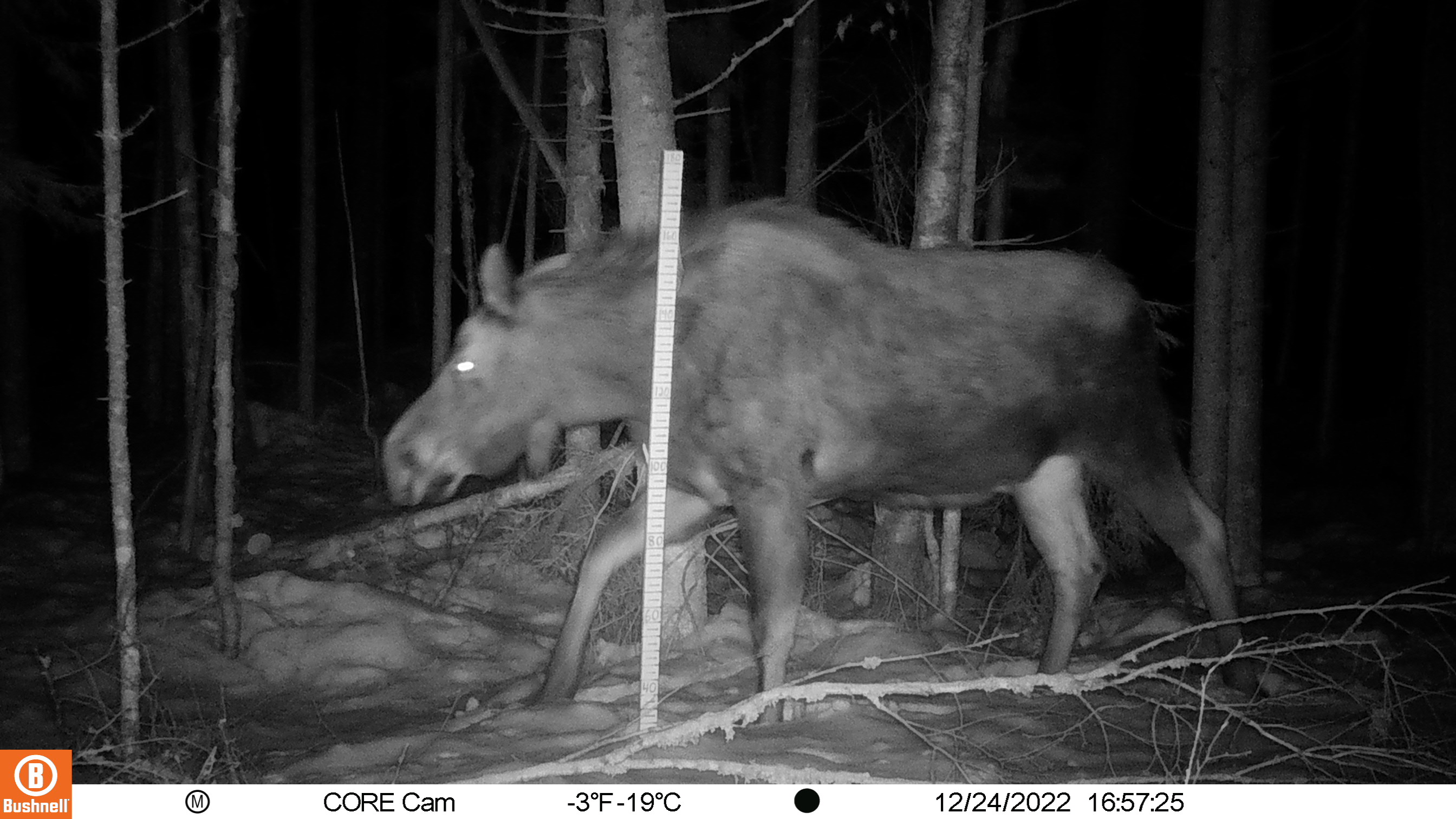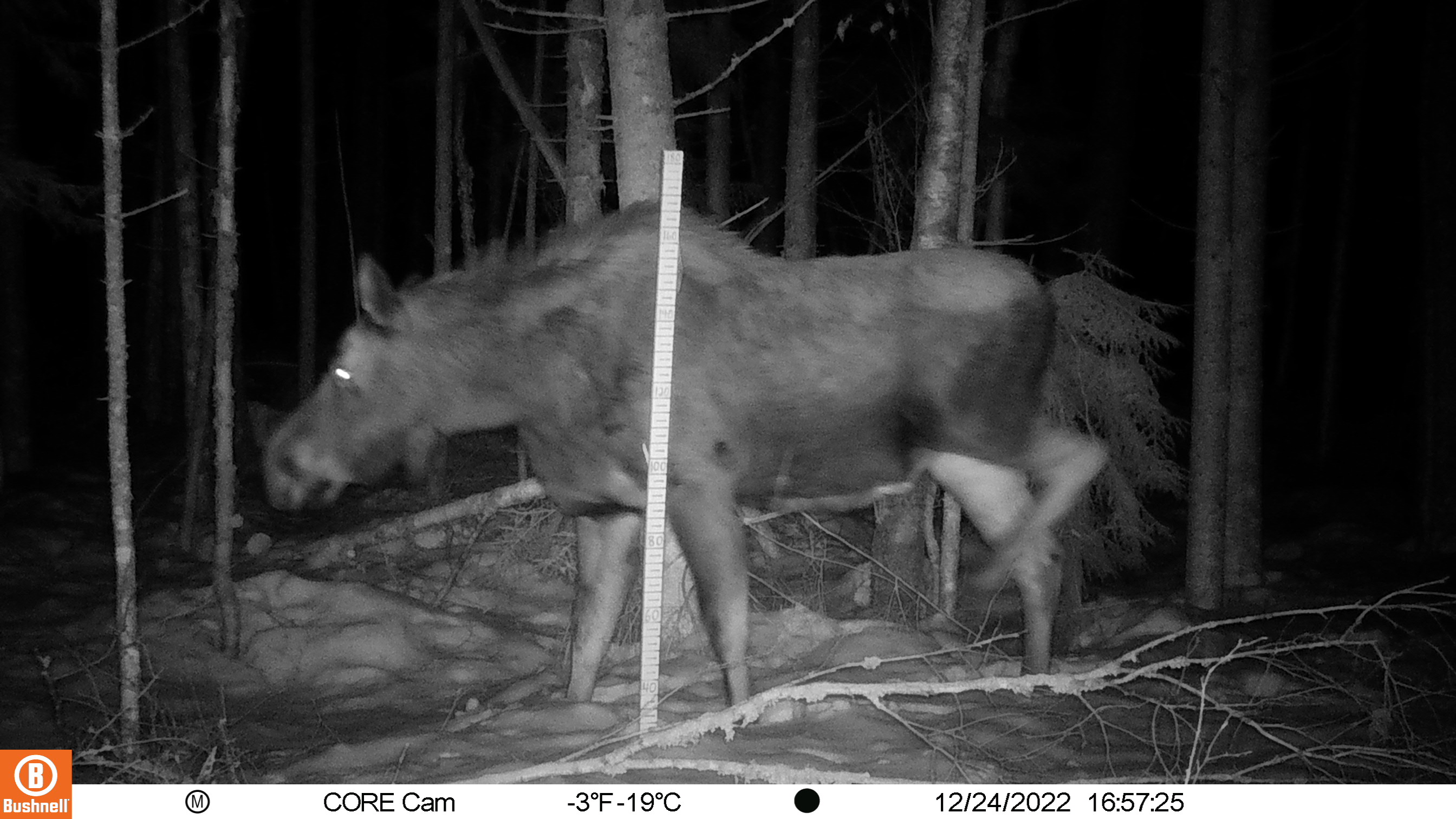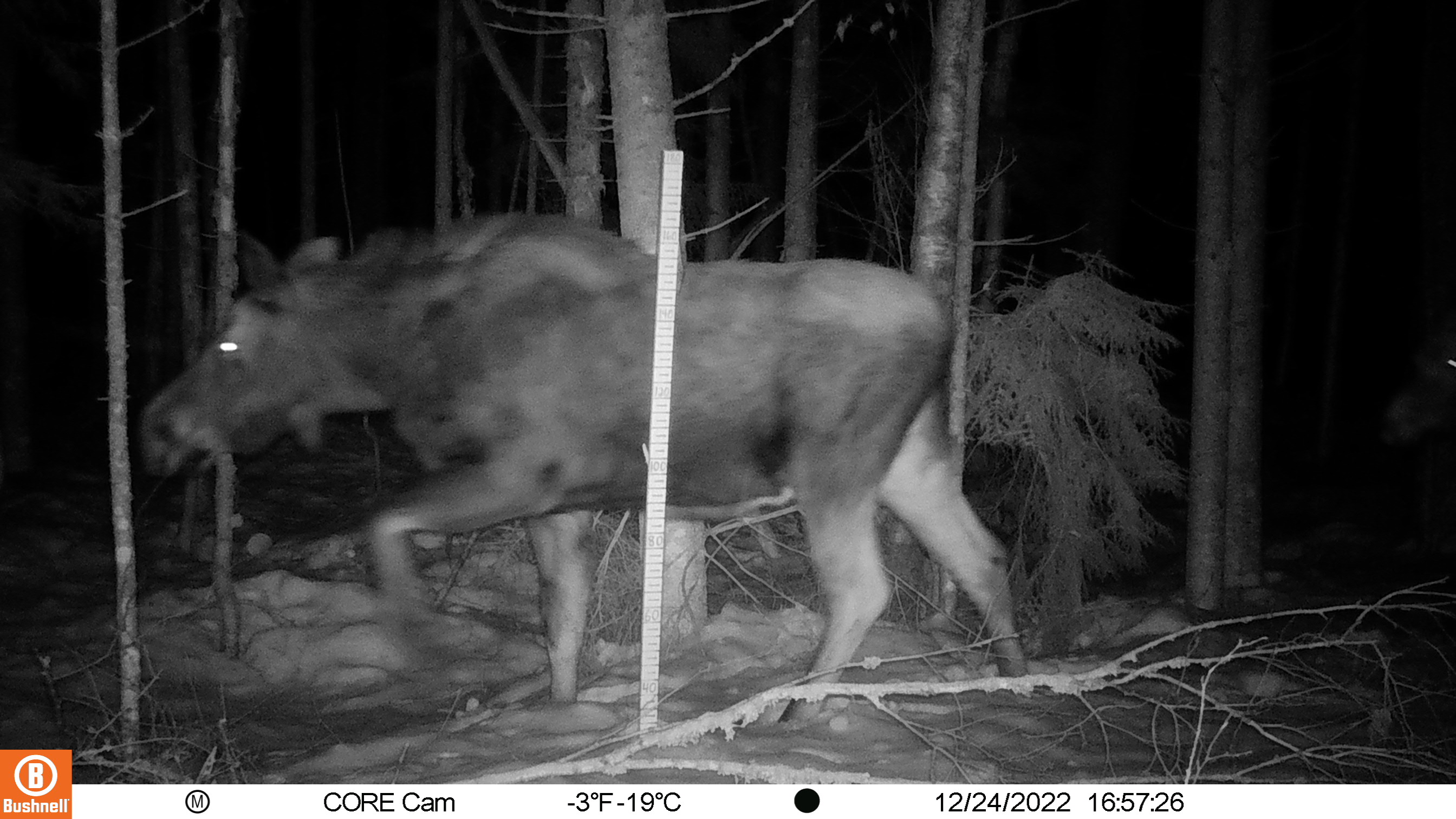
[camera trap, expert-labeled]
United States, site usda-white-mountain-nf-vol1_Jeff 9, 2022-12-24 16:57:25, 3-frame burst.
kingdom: Animalia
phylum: Chordata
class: Mammalia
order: Artiodactyla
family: Cervidae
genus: Alces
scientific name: Alces alces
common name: moose